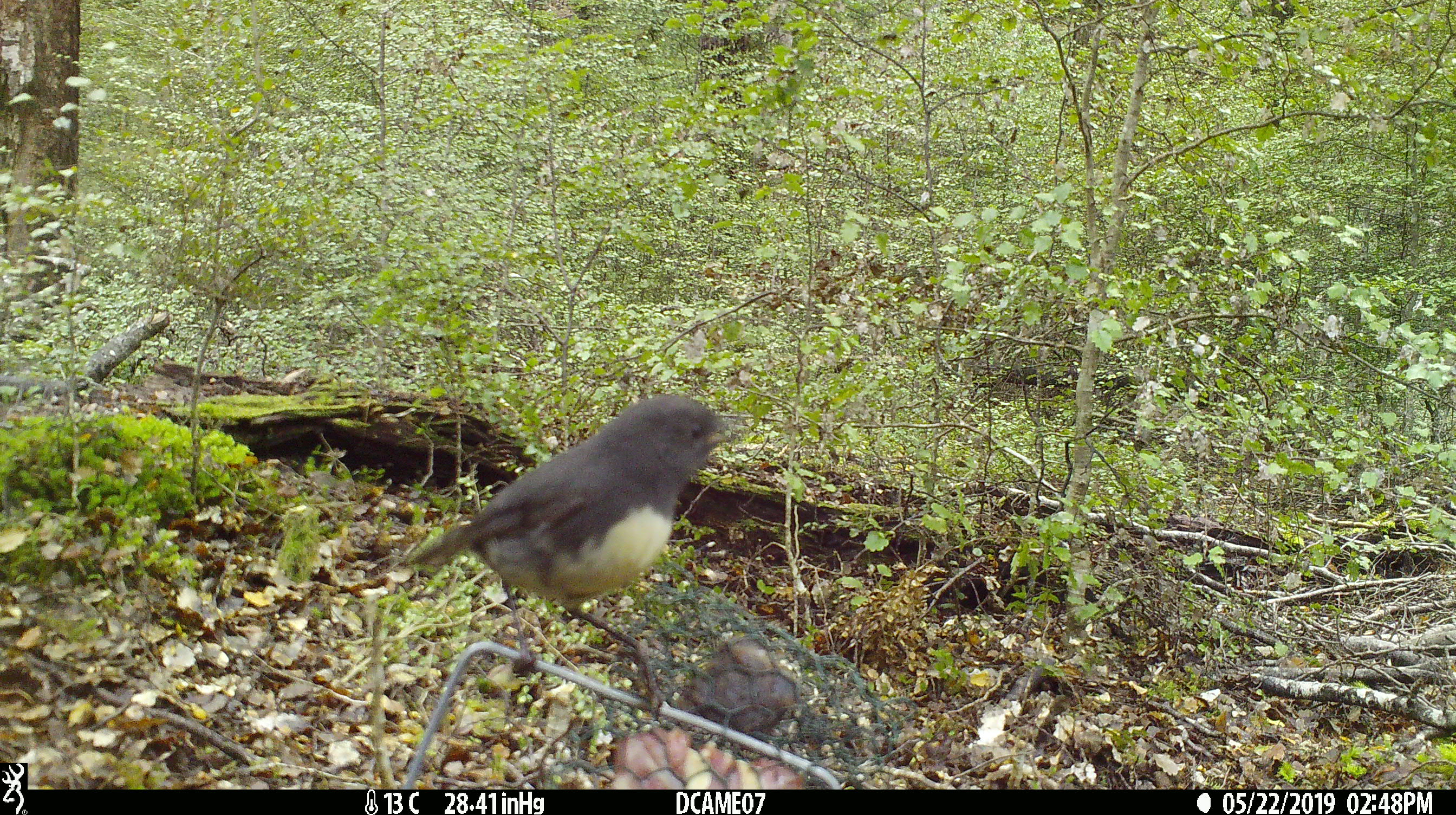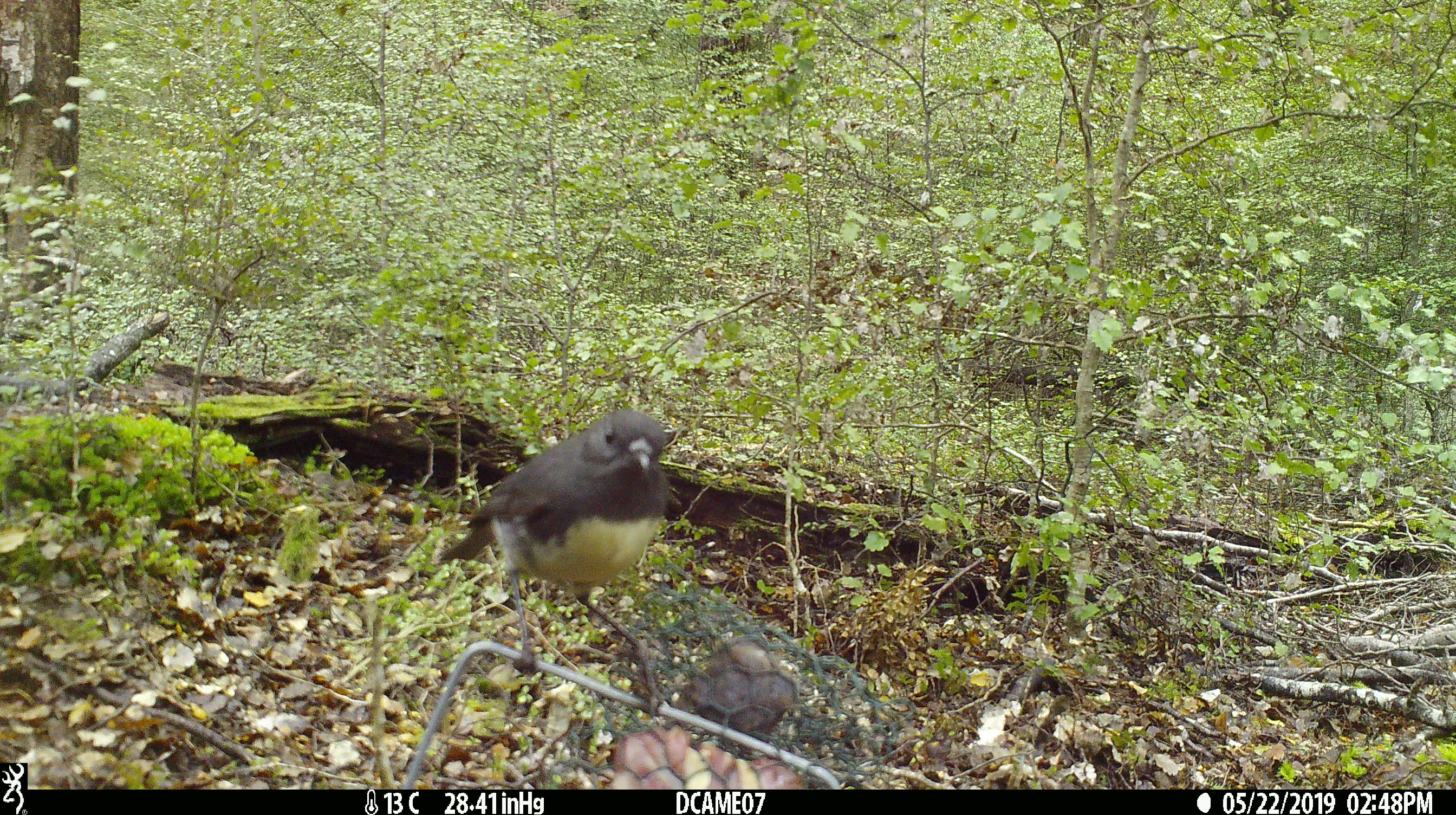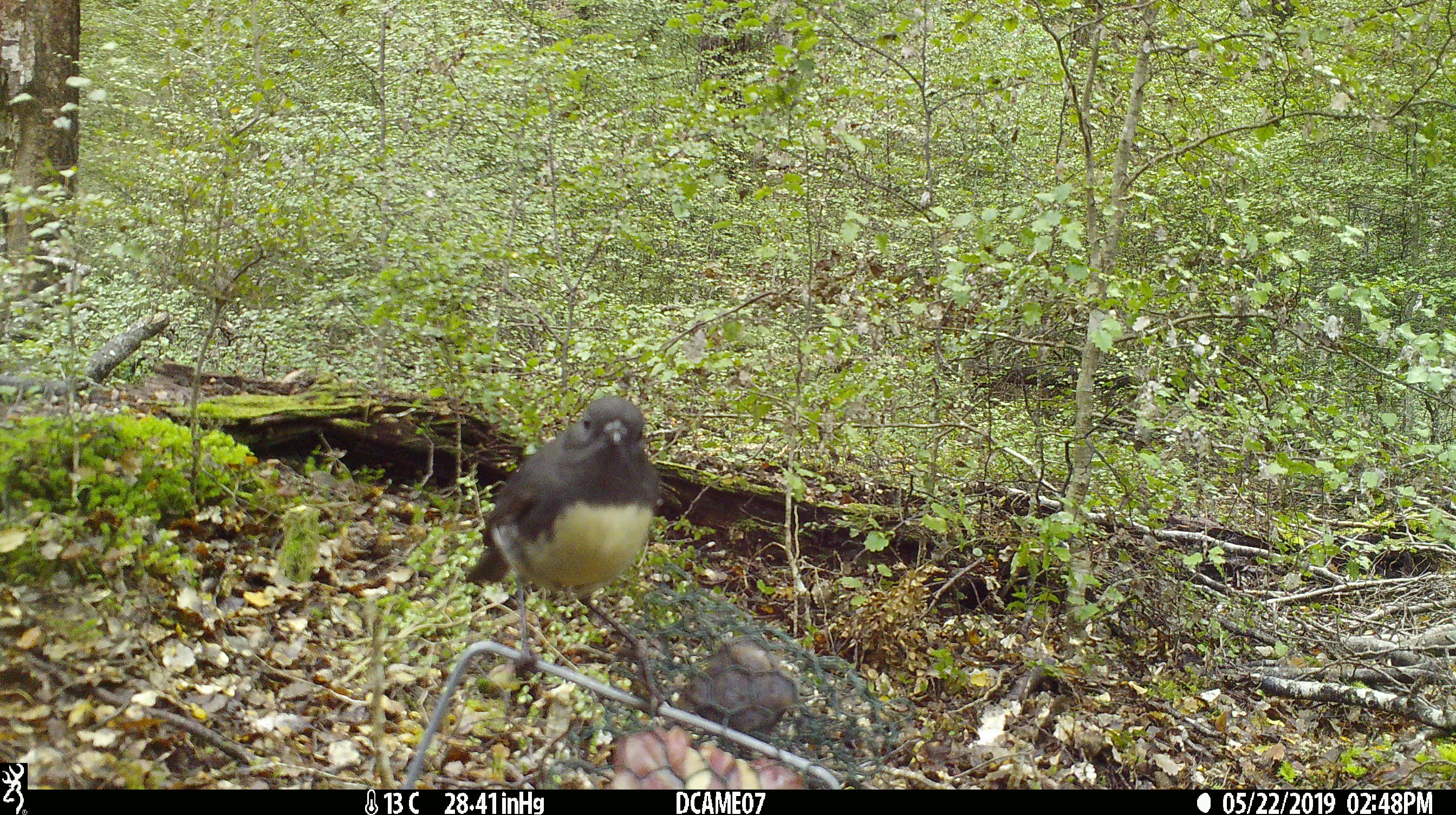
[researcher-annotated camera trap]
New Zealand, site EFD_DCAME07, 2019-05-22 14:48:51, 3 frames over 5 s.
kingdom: Animalia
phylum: Chordata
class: Aves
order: Passeriformes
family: Petroicidae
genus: Petroica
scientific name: Petroica australis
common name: new zealand robin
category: robin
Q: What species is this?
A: Robin (new zealand robin) (Petroica australis).